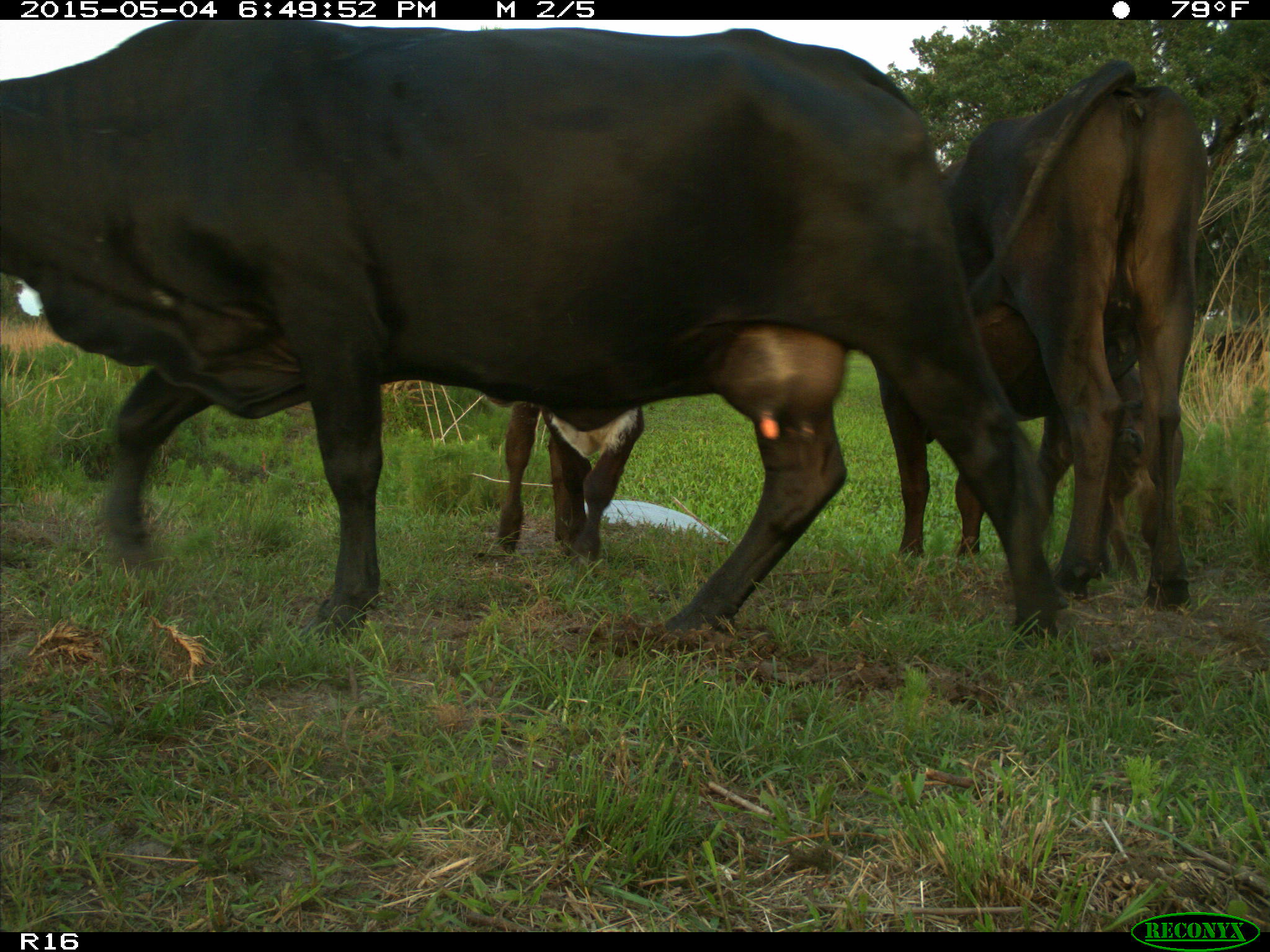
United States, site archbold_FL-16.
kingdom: Animalia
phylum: Chordata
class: Mammalia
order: Artiodactyla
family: Bovidae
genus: Bos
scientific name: Bos taurus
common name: domestic cow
Bos taurus (domestic cow).